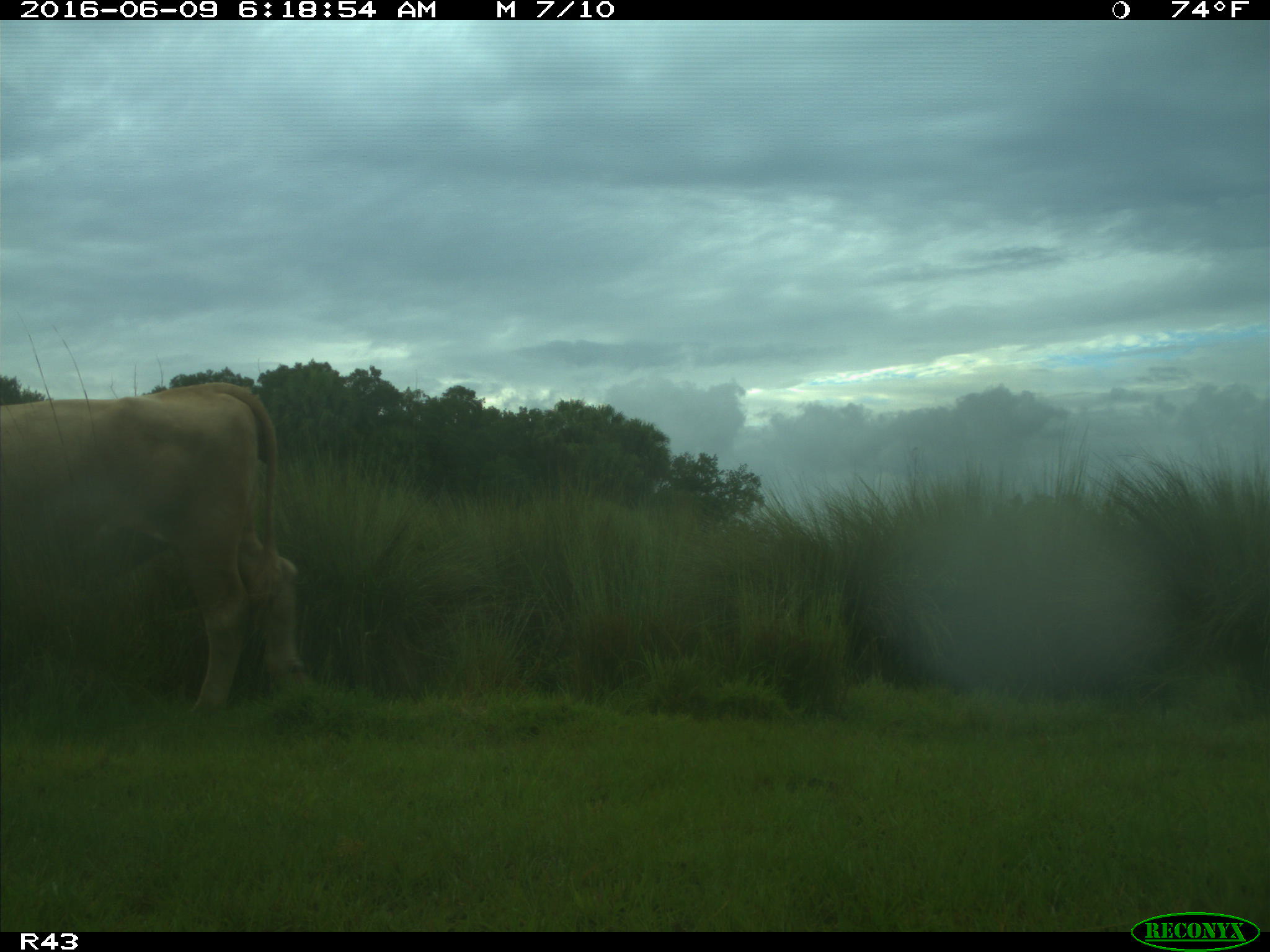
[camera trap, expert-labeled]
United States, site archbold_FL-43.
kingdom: Animalia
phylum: Chordata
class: Mammalia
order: Artiodactyla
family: Bovidae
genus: Bos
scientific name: Bos taurus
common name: domestic cow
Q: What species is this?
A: Bos taurus (domestic cow).